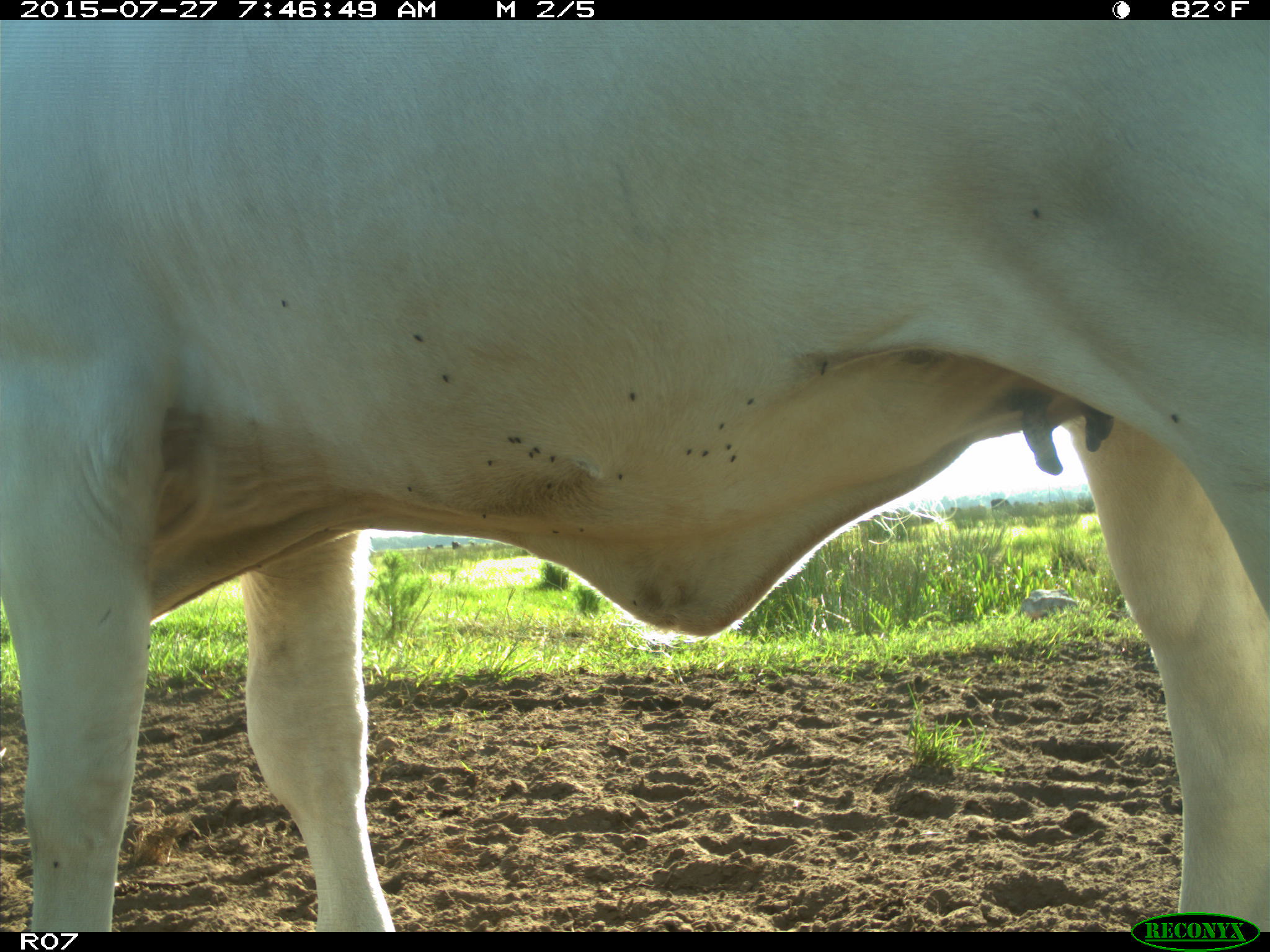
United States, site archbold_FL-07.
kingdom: Animalia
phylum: Chordata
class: Mammalia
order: Artiodactyla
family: Bovidae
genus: Bos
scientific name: Bos taurus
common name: domestic cow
Bos taurus (domestic cow).